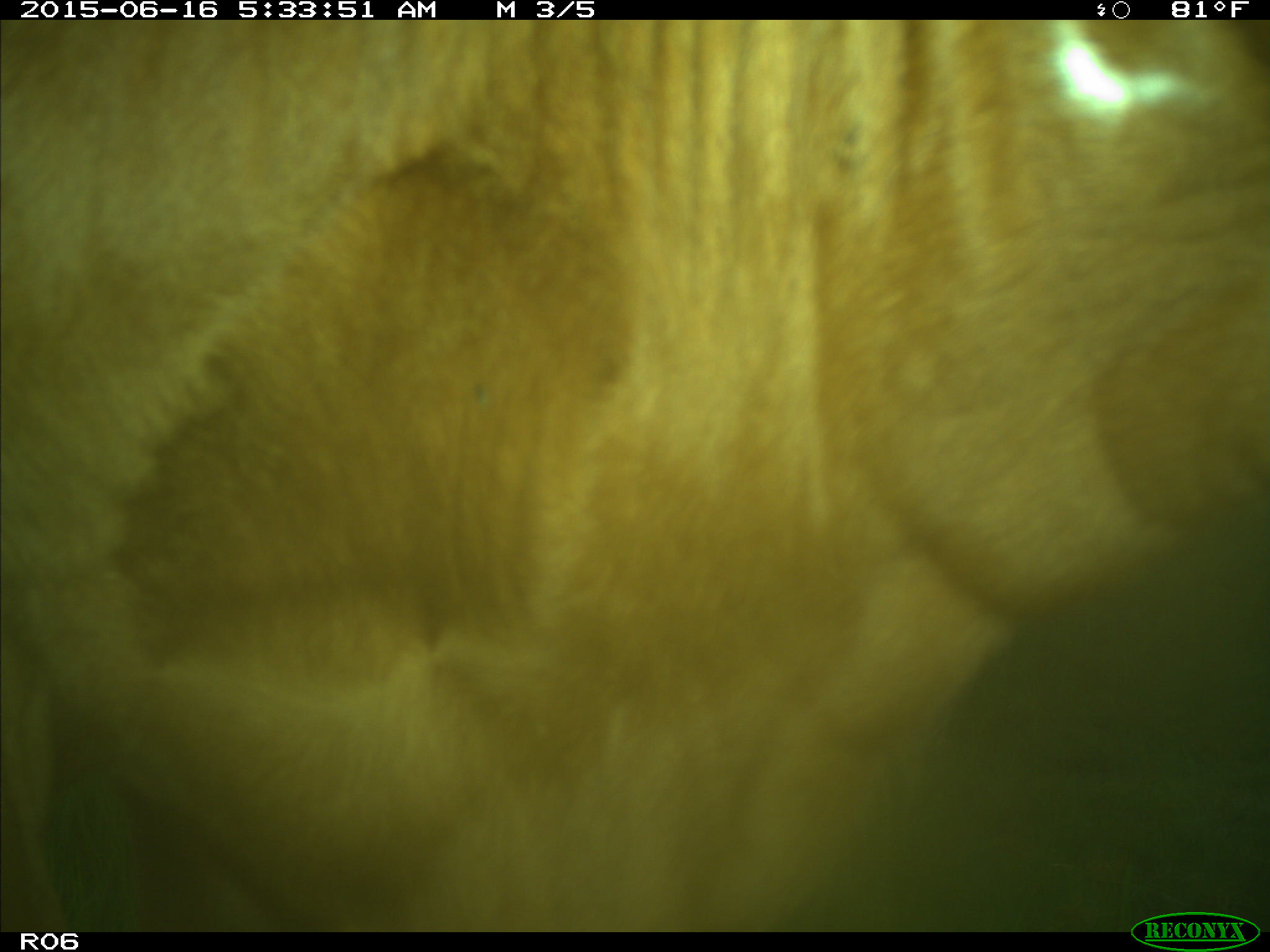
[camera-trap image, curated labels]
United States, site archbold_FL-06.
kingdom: Animalia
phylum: Chordata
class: Mammalia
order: Artiodactyla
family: Bovidae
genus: Bos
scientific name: Bos taurus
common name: domestic cow